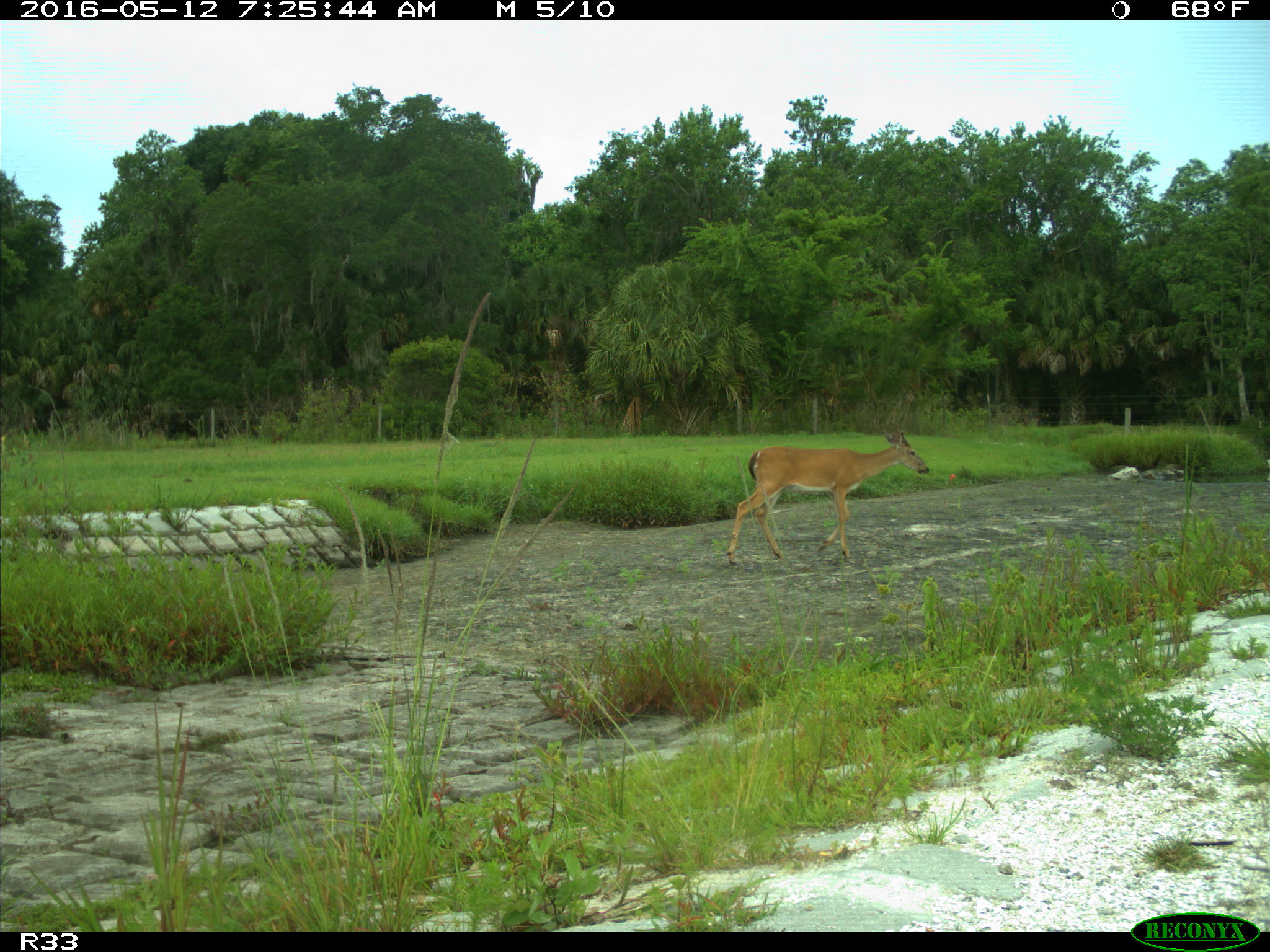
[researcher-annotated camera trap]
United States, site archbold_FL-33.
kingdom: Animalia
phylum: Chordata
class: Mammalia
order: Artiodactyla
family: Cervidae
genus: Odocoileus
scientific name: Odocoileus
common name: deer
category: unidentified deer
Unidentified deer (deer) (Odocoileus).